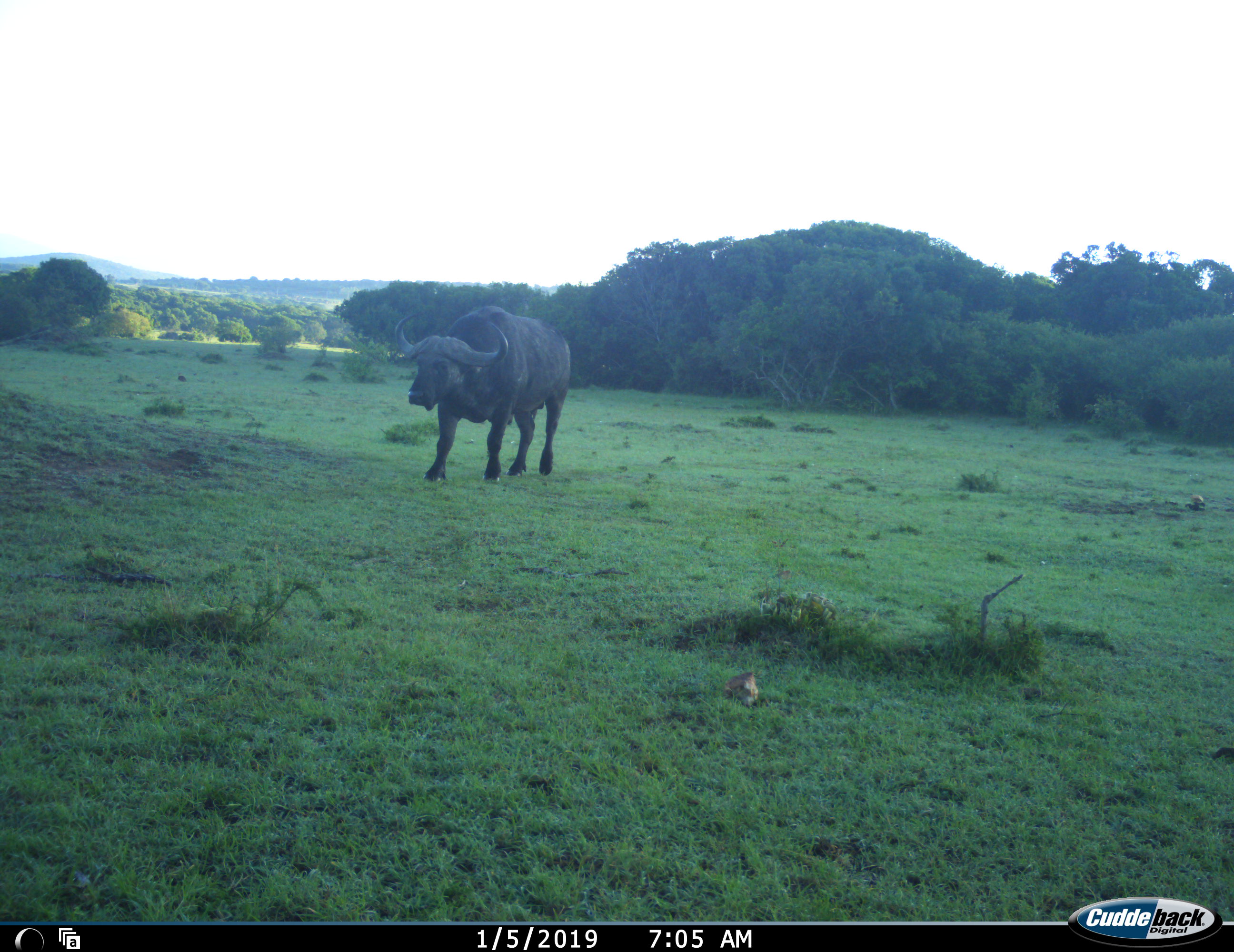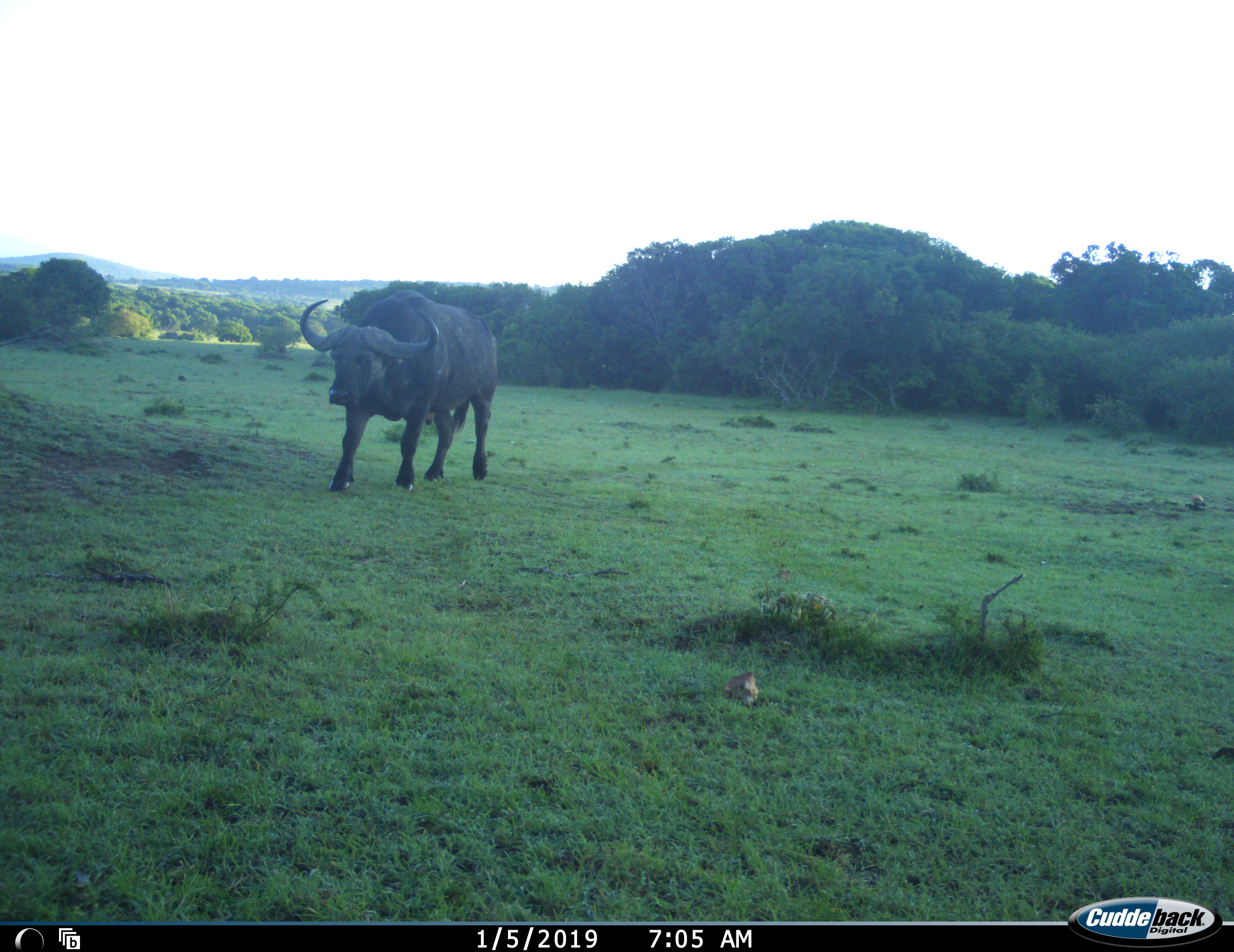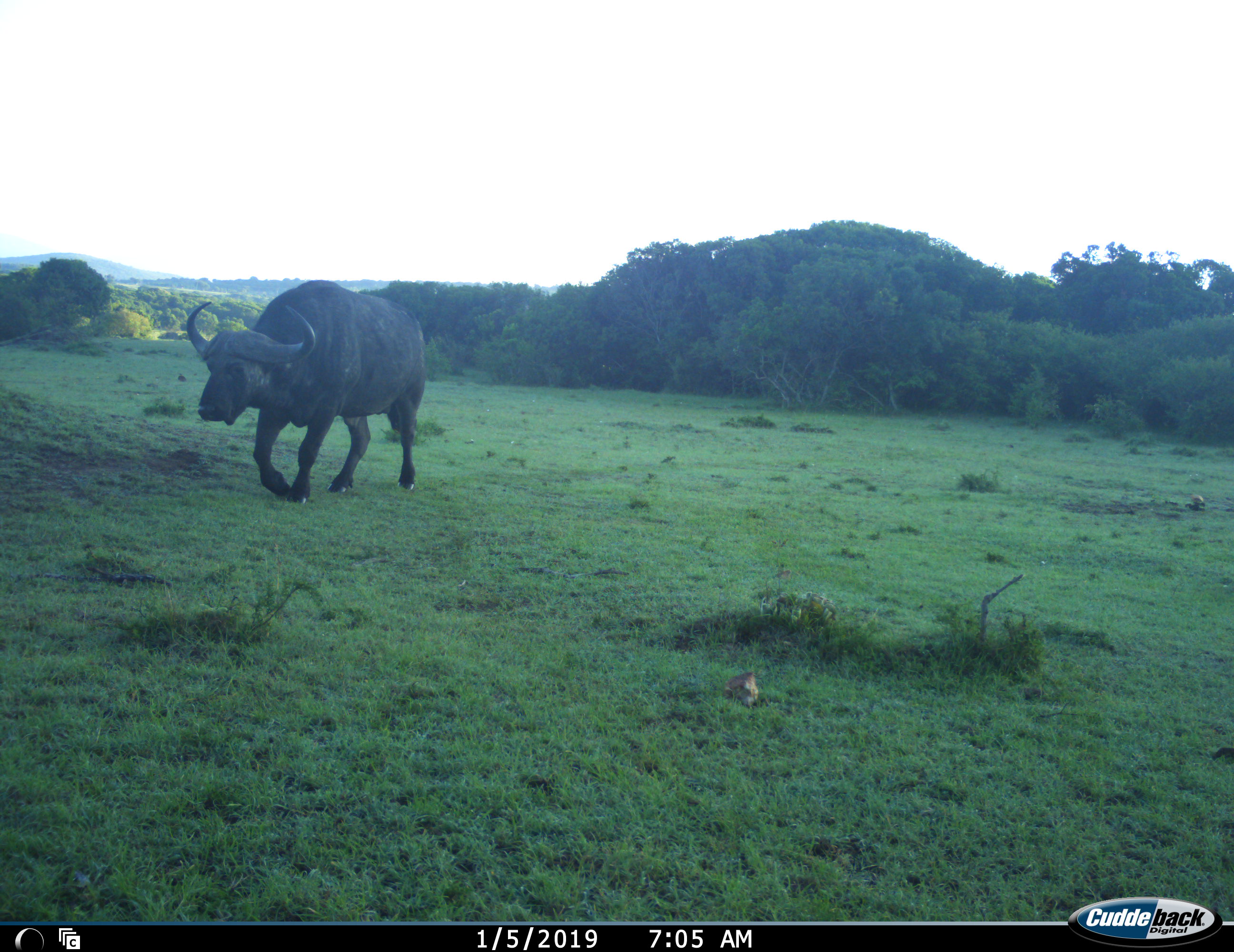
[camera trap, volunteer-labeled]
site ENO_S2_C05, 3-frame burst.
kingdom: Animalia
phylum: Chordata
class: Mammalia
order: Artiodactyla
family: Bovidae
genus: Syncerus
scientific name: Syncerus caffer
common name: african buffalo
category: buffalo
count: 1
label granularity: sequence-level